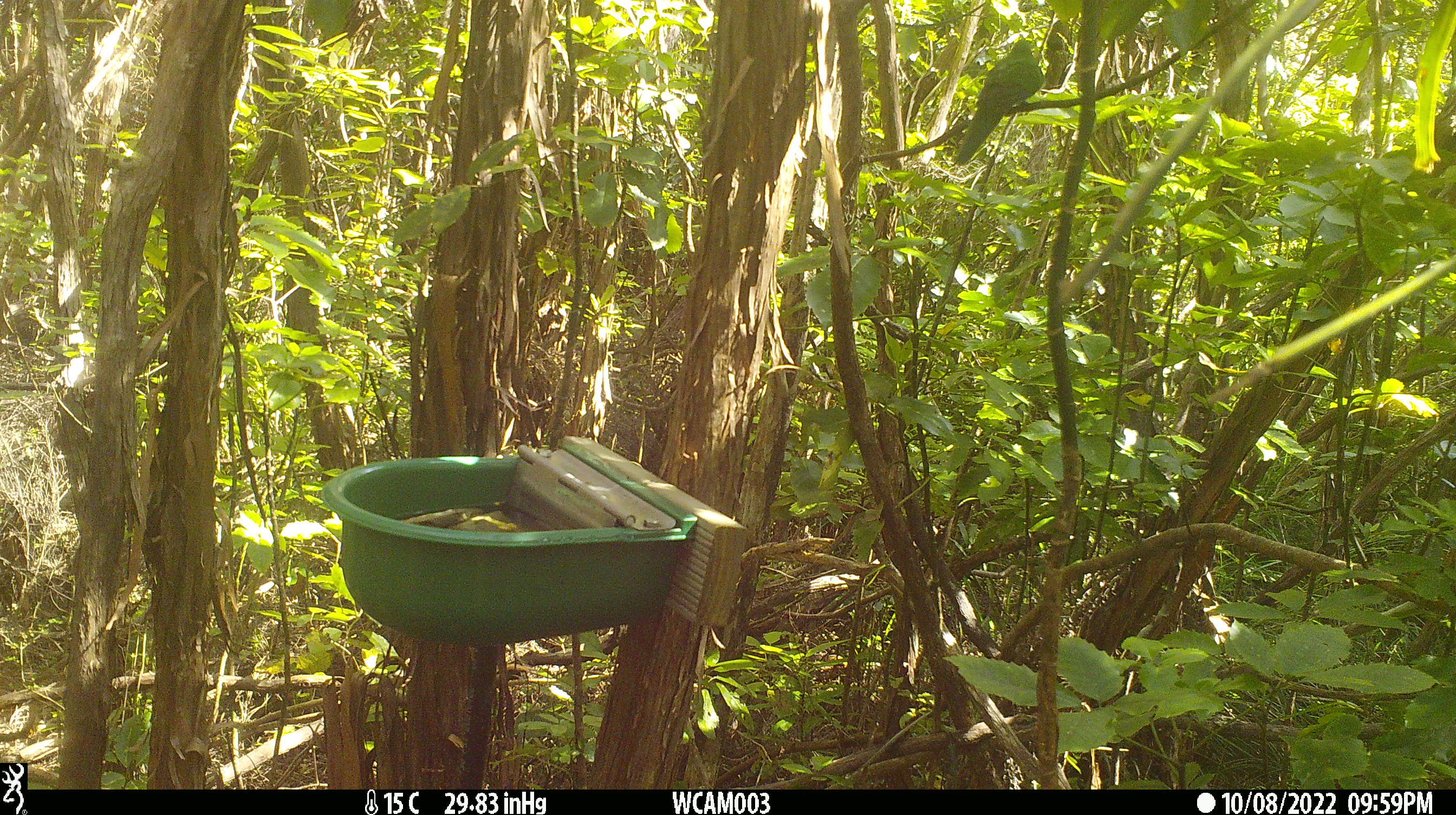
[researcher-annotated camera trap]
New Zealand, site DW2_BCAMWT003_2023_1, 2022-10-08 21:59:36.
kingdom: Animalia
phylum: Chordata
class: Aves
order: Psittaciformes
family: Psittaculidae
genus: Cyanoramphus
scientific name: Cyanoramphus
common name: parakeet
Parakeet (Cyanoramphus).